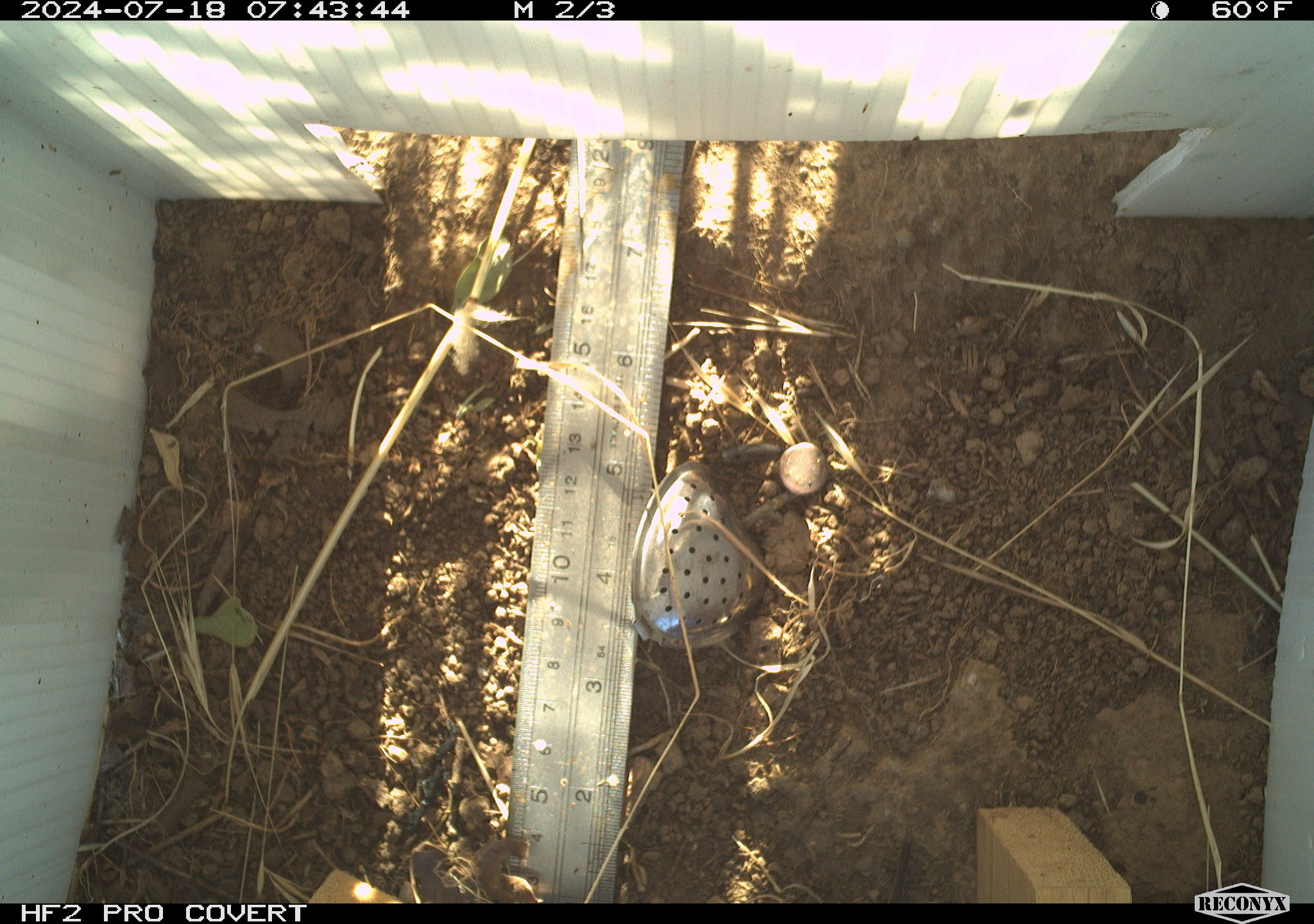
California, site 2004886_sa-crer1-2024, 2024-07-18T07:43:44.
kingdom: Animalia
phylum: Chordata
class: Mammalia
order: Rodentia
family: Cricetidae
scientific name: Arvicolinae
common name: voles, lemmings, and muskrats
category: arvicolinae subfamily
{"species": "arvicolinae subfamily (voles, lemmings, and muskrats) (Arvicolinae)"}